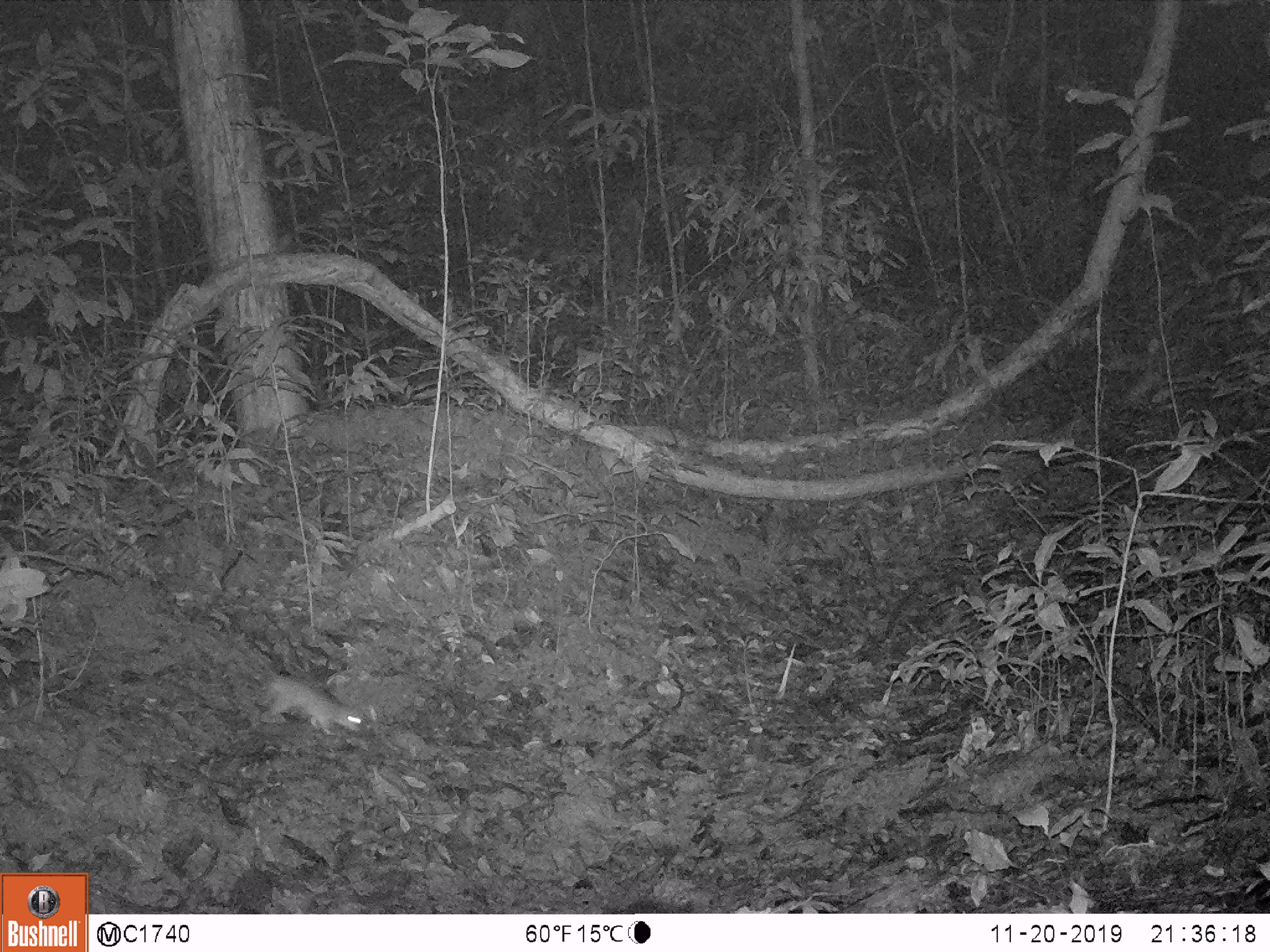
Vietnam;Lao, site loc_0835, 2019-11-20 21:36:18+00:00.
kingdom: Animalia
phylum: Chordata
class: Mammalia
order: Rodentia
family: Muridae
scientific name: Muridae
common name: old-world mice and rats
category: unidentified murid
Unidentified murid (old-world mice and rats) (Muridae). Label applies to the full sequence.